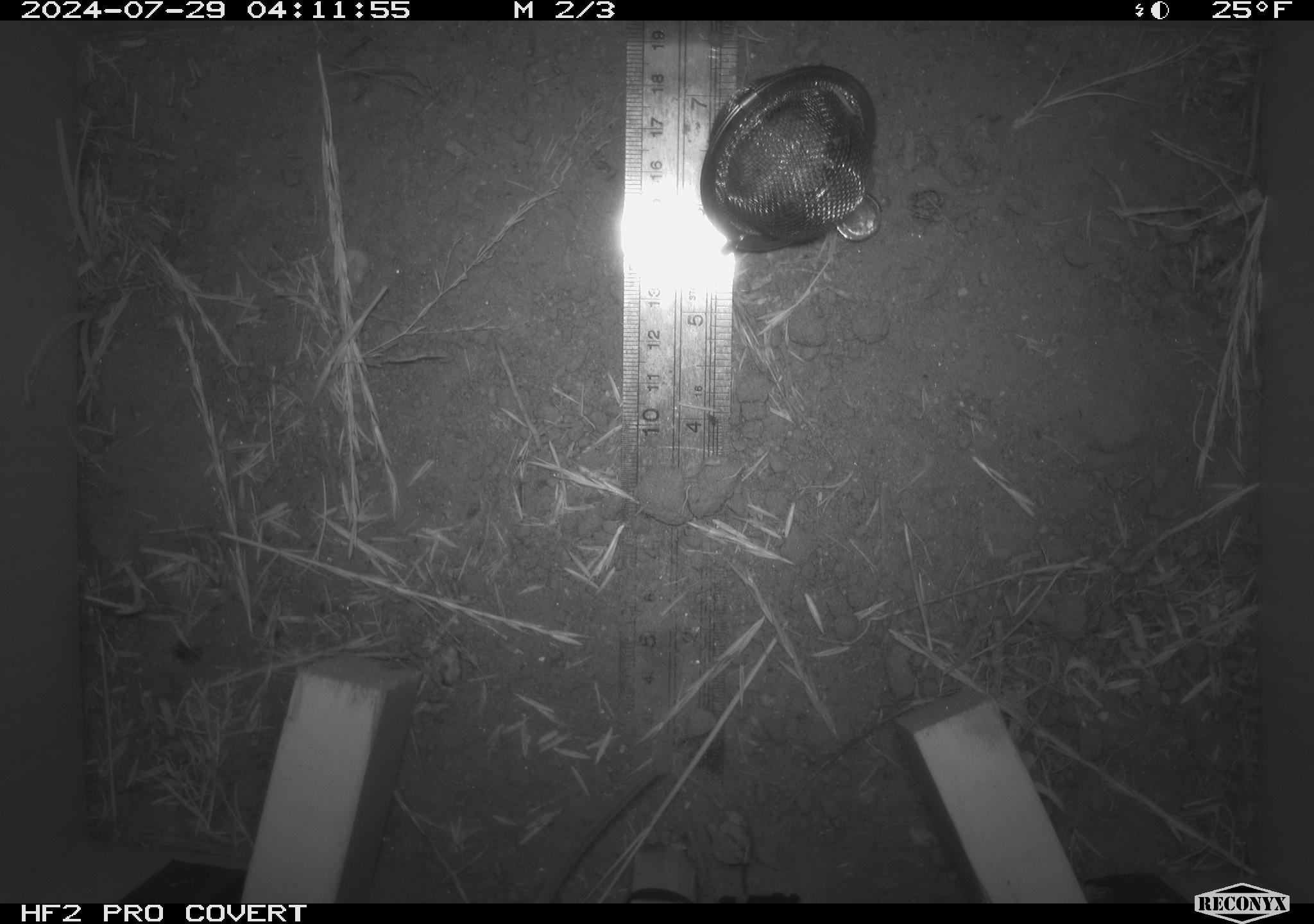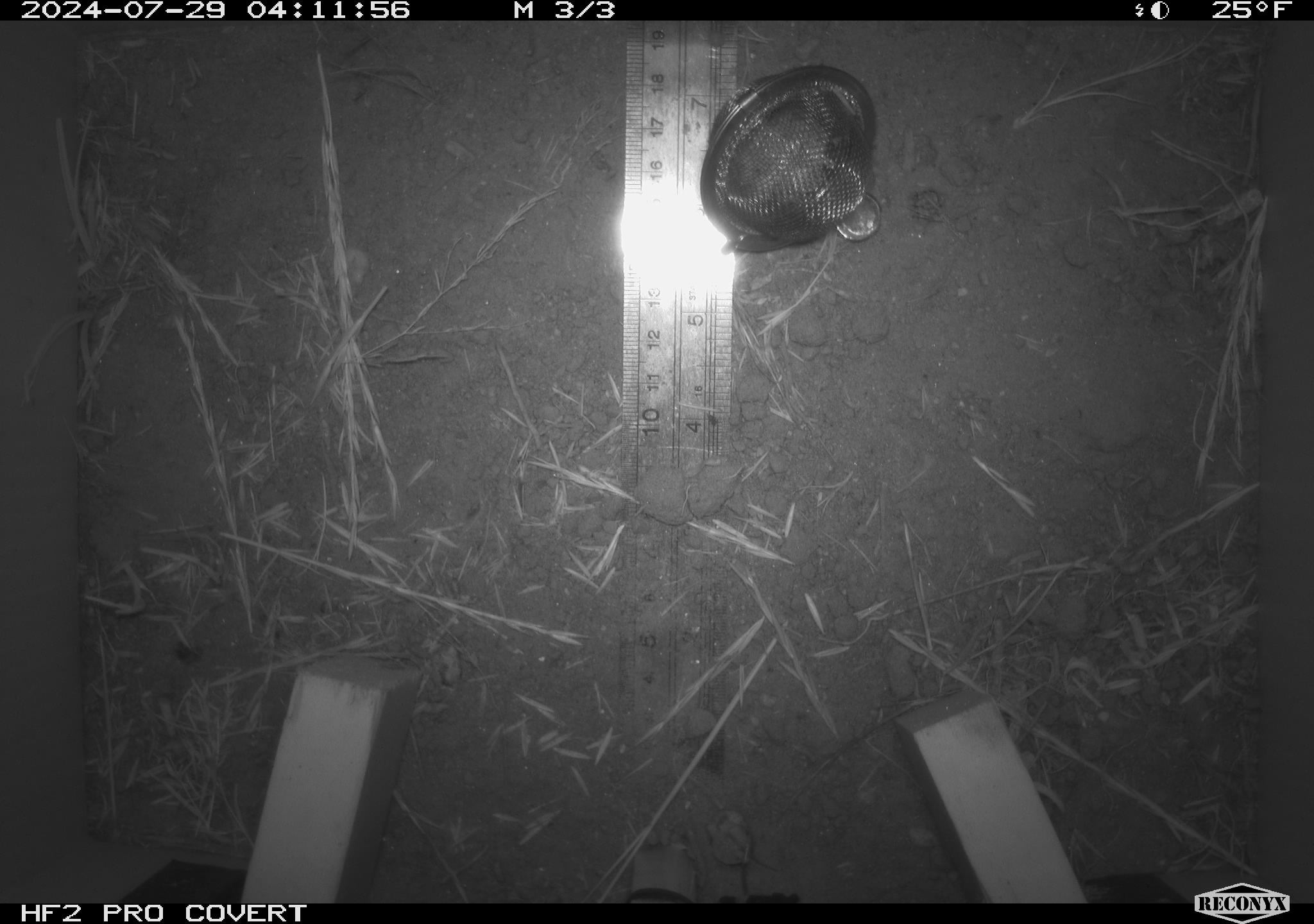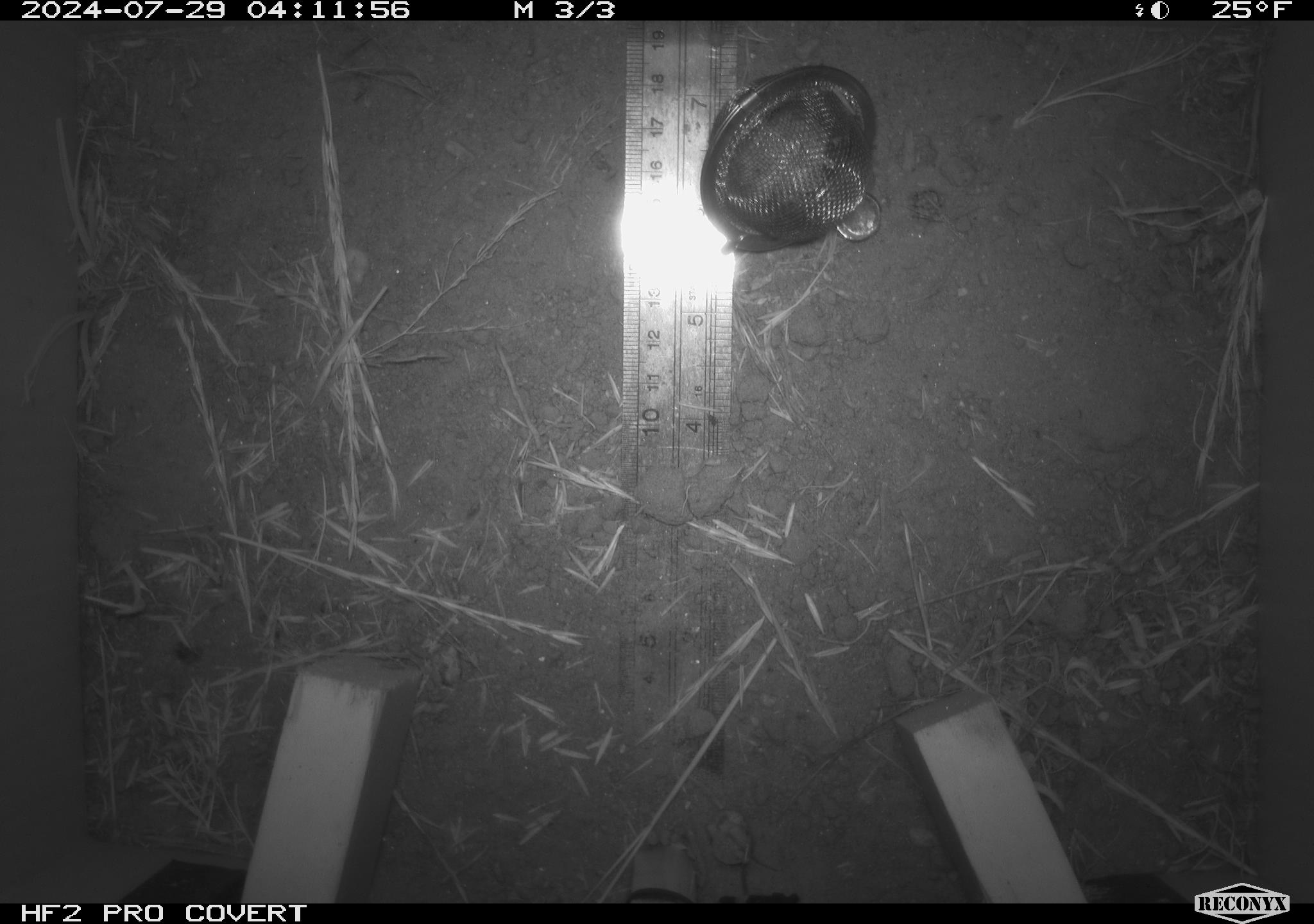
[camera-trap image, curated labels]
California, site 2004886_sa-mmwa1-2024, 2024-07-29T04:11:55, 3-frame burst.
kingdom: Animalia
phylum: Chordata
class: Mammalia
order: Rodentia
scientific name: Rodentia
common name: mouse species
Mouse species (Rodentia).